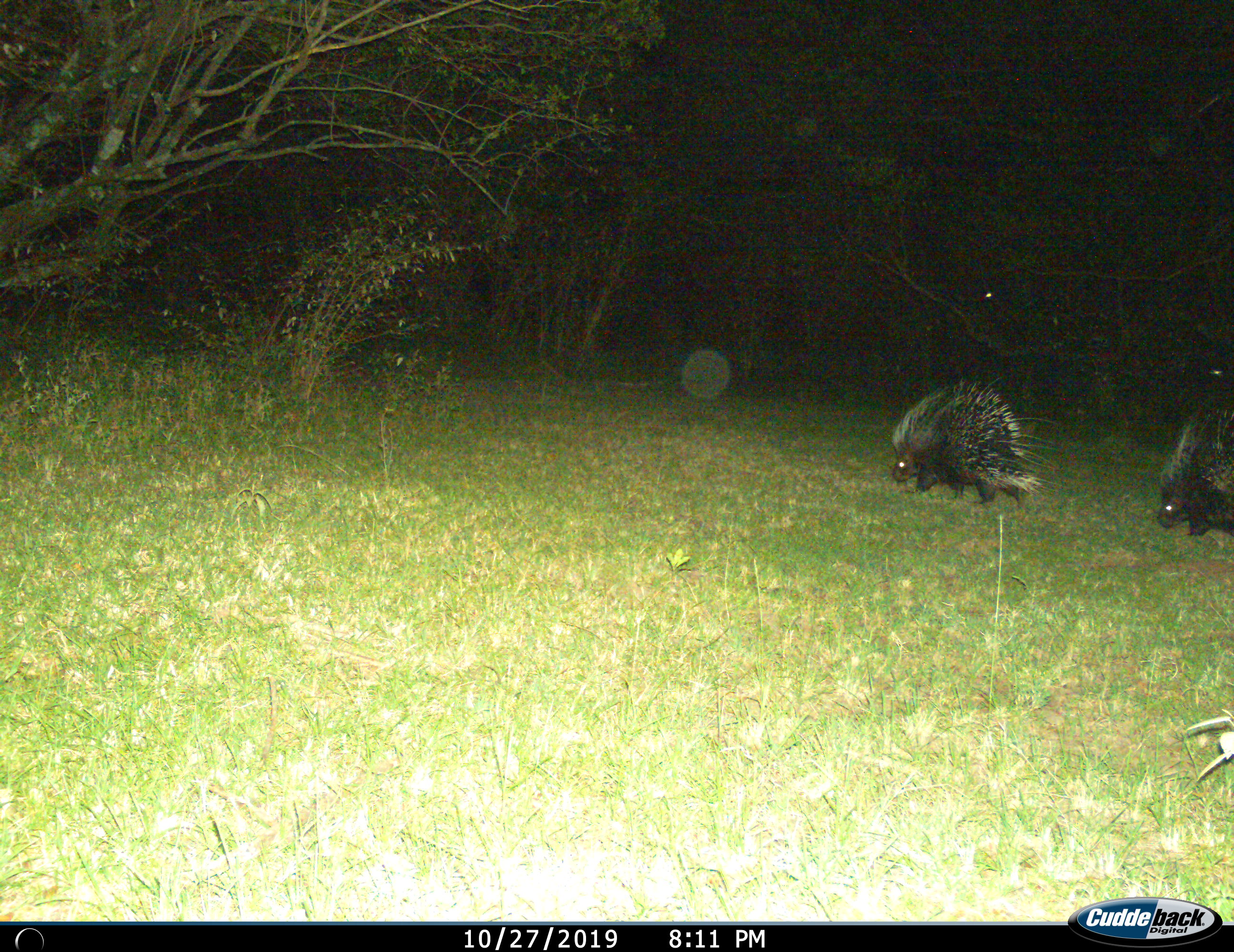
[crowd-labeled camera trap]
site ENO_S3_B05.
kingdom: Animalia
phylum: Chordata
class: Mammalia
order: Rodentia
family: Hystricidae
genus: Hystrix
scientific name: Hystrix cristata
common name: crested porcupine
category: porcupine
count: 2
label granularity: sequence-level